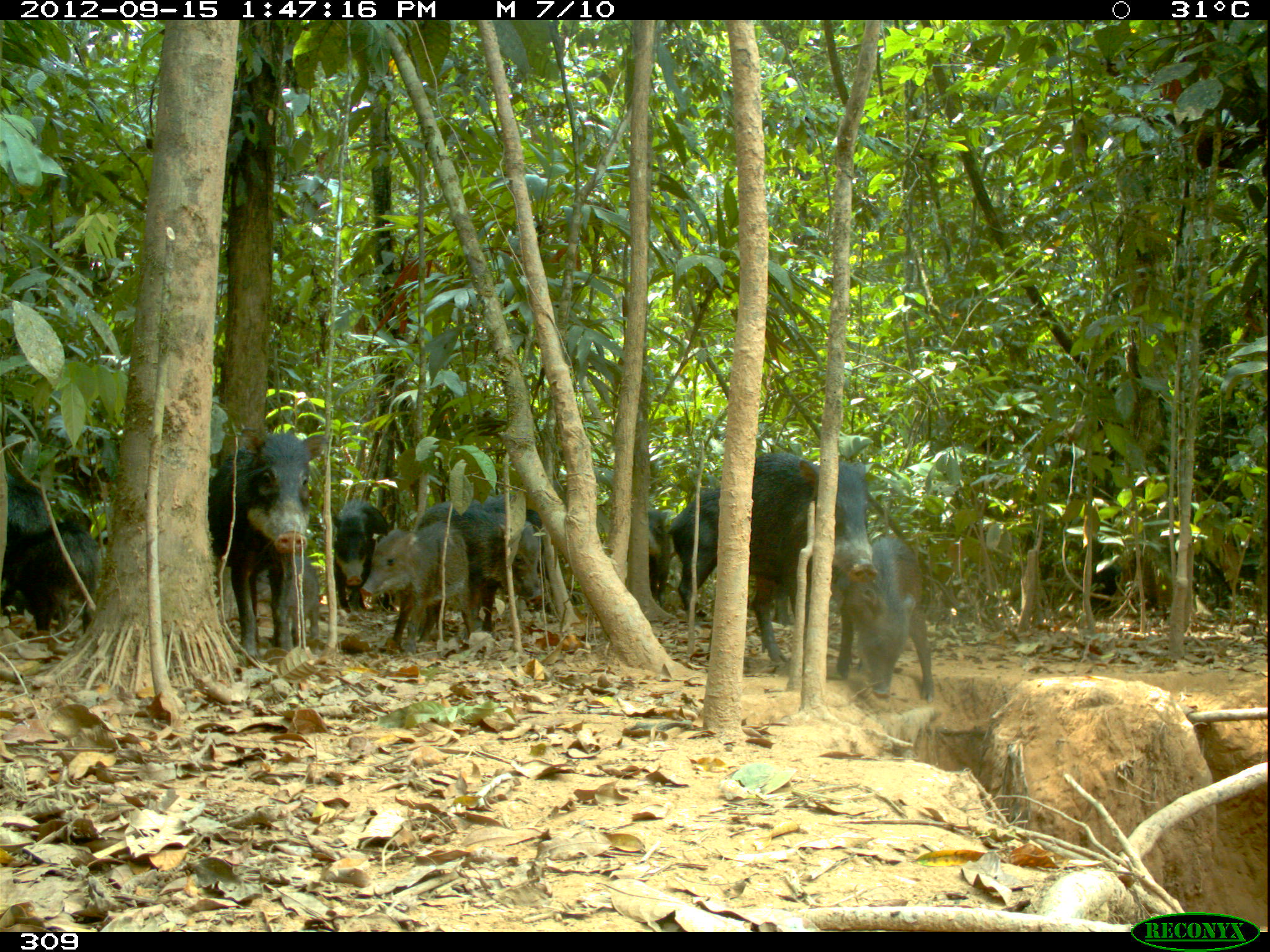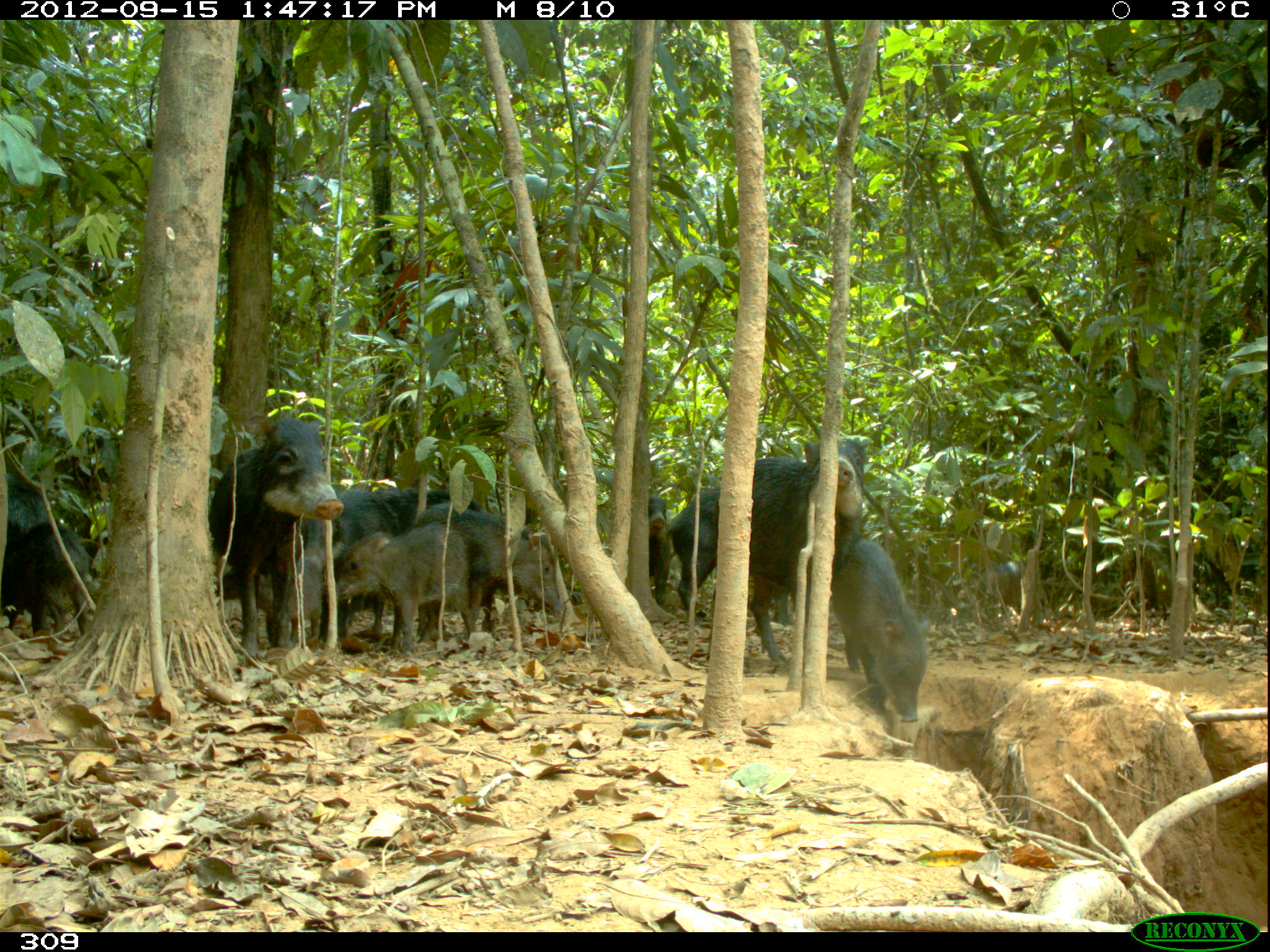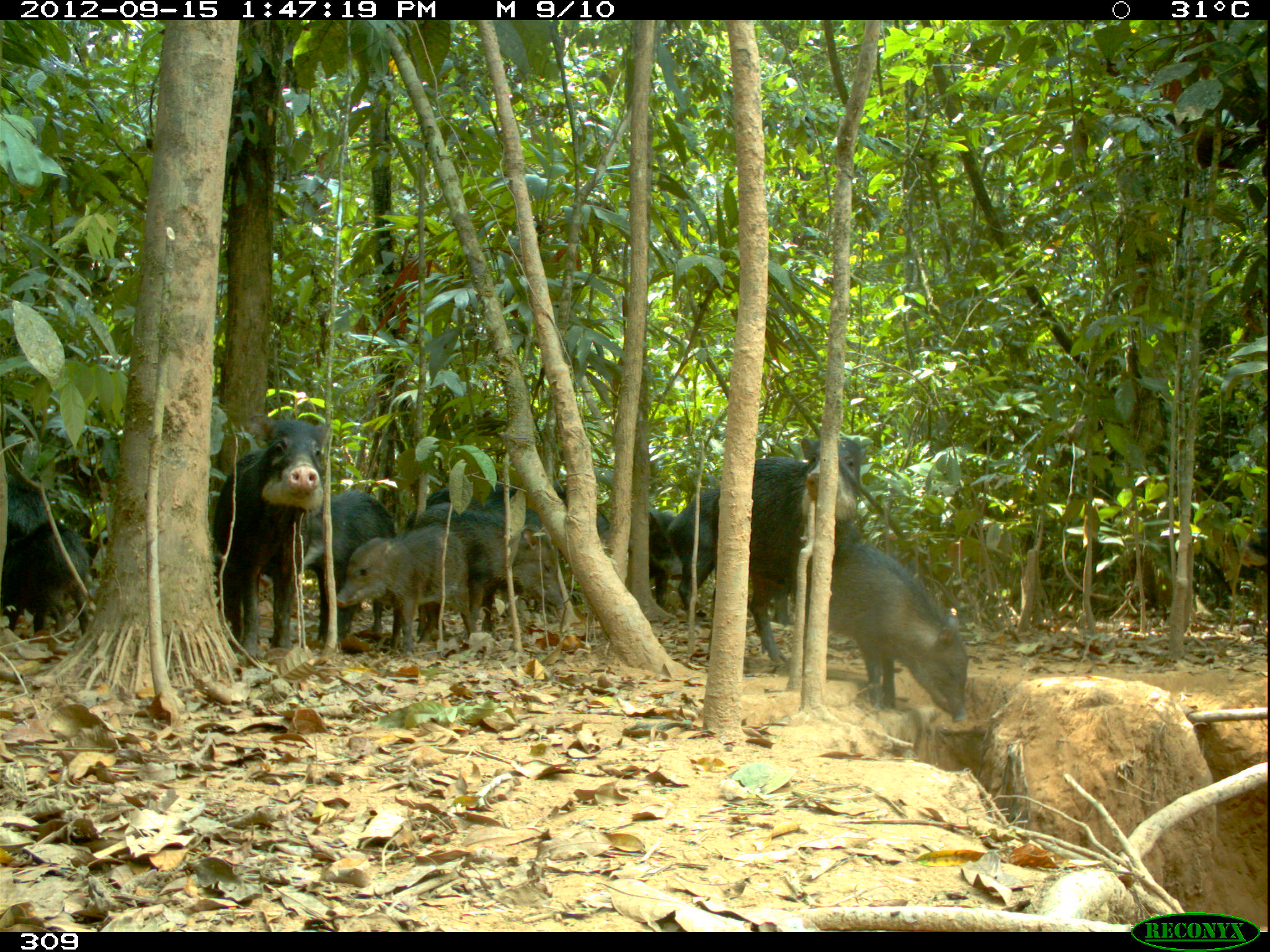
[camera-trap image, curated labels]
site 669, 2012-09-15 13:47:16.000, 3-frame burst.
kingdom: Animalia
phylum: Chordata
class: Mammalia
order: Artiodactyla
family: Tayassuidae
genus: Tayassu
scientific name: Tayassu pecari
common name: white-lipped peccary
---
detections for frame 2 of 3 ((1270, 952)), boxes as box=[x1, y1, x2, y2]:
tayassu pecari: box=[702, 436, 864, 669]; box=[204, 416, 343, 655]; box=[303, 485, 486, 644]; box=[406, 497, 569, 640]; box=[821, 536, 930, 726]; box=[329, 524, 474, 656]; box=[2, 502, 94, 628]; box=[616, 490, 679, 606]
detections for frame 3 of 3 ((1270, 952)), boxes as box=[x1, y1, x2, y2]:
tayassu pecari: box=[700, 425, 871, 670]; box=[800, 537, 972, 722]; box=[208, 410, 336, 648]; box=[407, 495, 567, 644]; box=[661, 474, 794, 632]; box=[336, 520, 479, 654]; box=[293, 488, 399, 643]; box=[2, 504, 105, 639]; box=[649, 508, 680, 607]